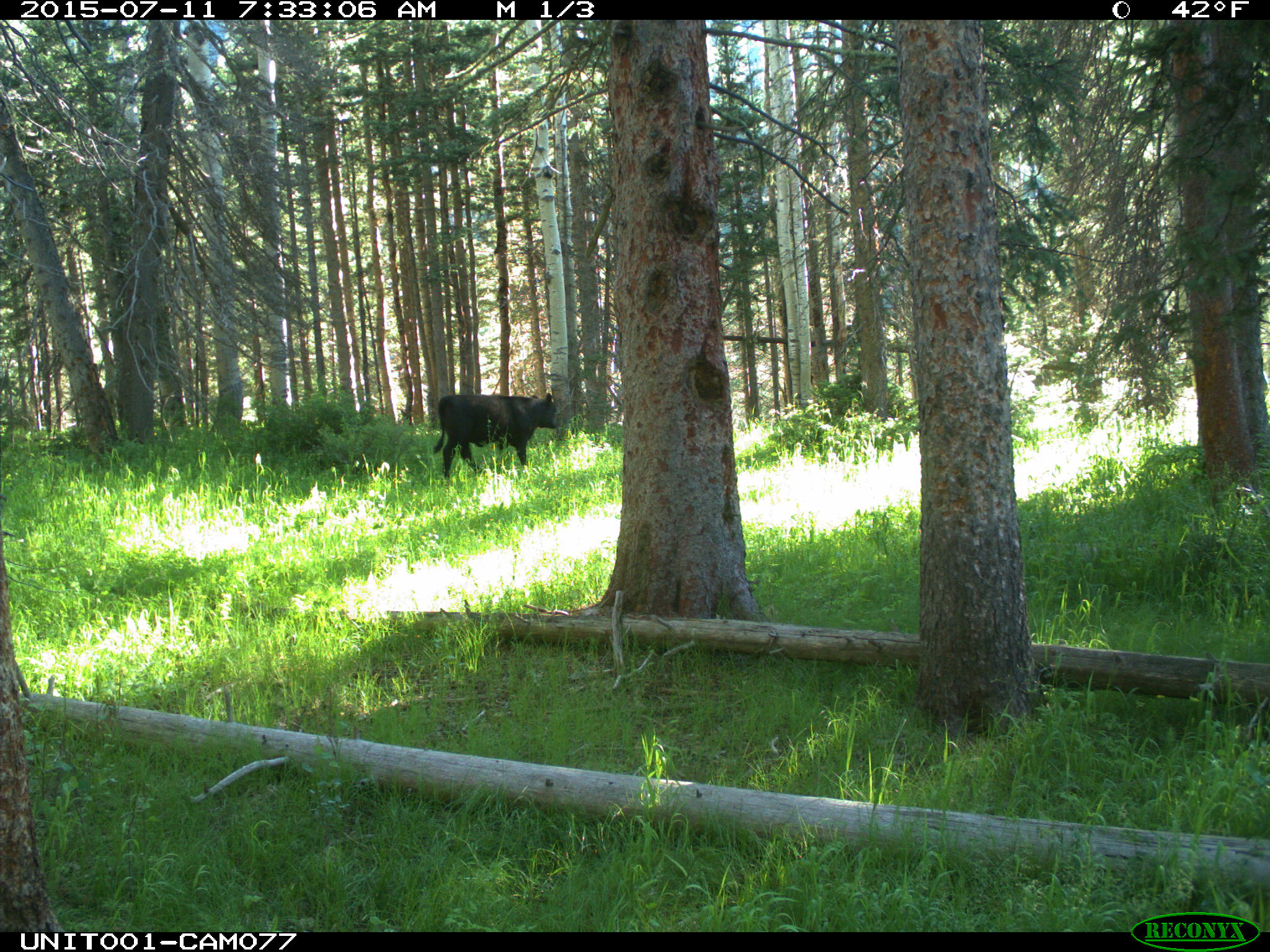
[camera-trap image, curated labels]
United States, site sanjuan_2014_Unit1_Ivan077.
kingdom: Animalia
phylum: Chordata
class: Mammalia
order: Artiodactyla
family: Bovidae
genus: Bos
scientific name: Bos taurus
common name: domestic cow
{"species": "Bos taurus (domestic cow)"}